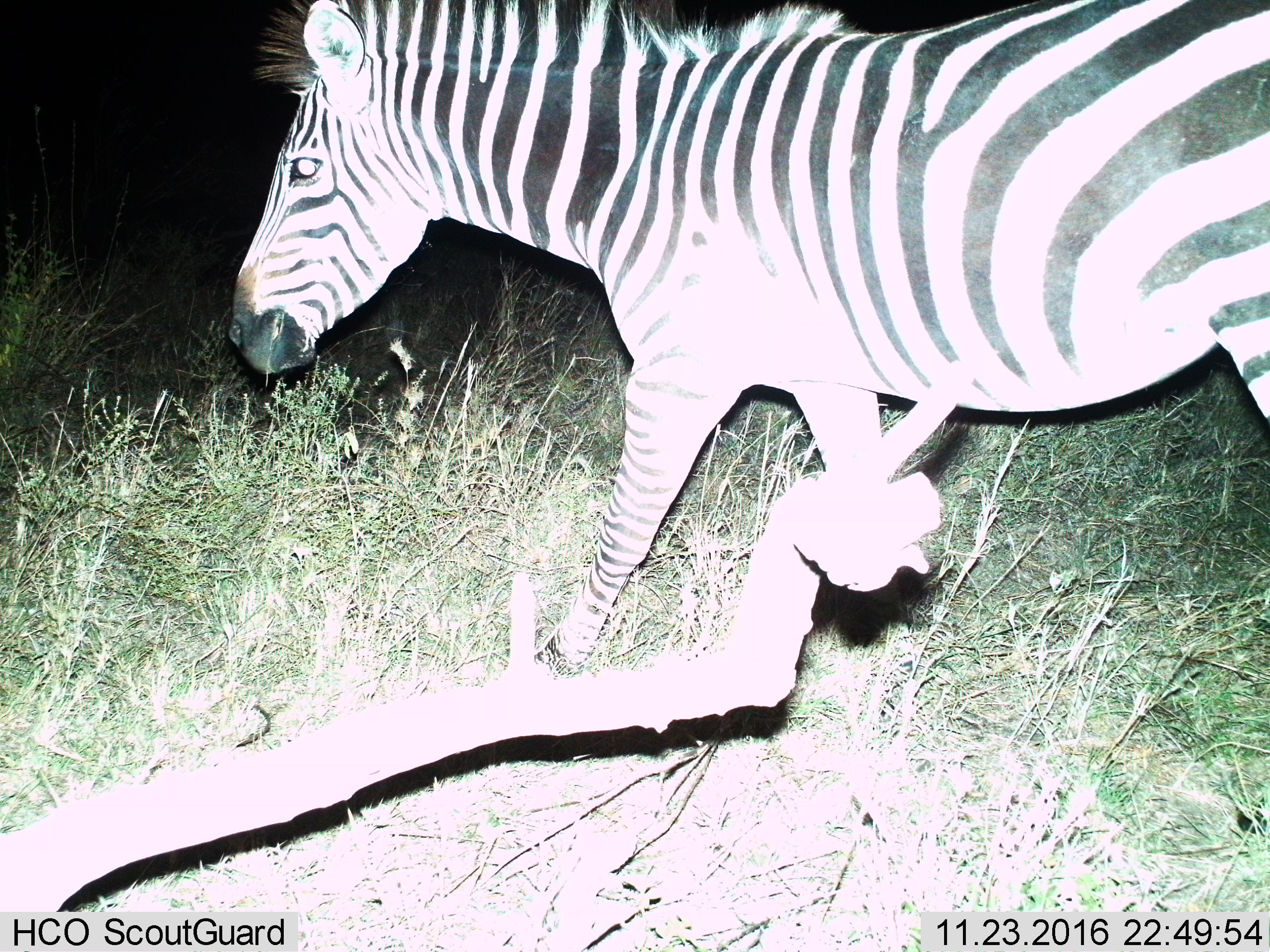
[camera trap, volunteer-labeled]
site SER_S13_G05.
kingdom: Animalia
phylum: Chordata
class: Mammalia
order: Perissodactyla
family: Equidae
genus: Equus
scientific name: Equus quagga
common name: plains zebra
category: zebraplains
Zebraplains (plains zebra) (Equus quagga), count 1. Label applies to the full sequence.